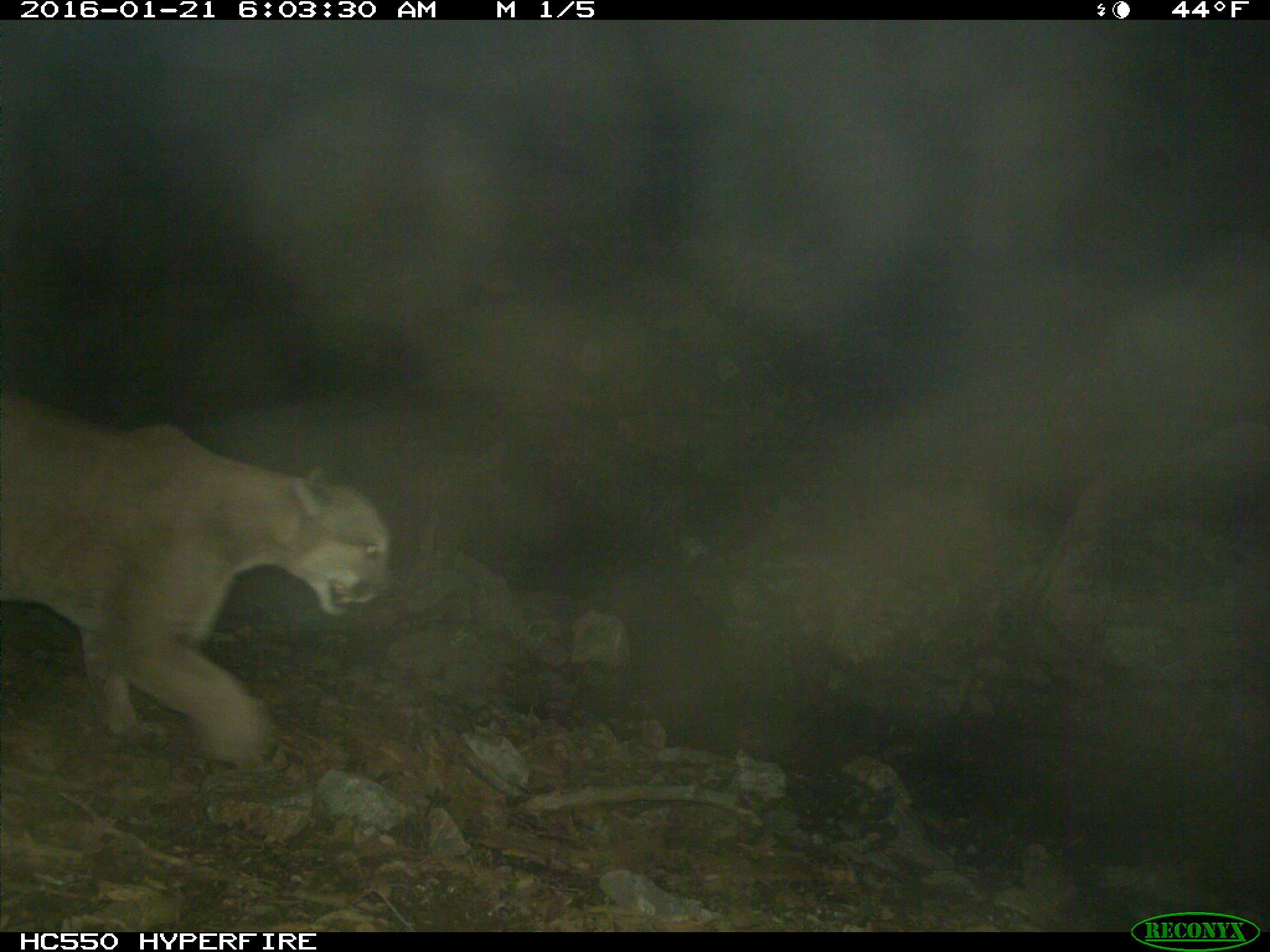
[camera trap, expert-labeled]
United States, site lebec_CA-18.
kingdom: Animalia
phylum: Chordata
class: Mammalia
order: Carnivora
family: Felidae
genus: Puma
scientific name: Puma concolor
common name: mountain lion